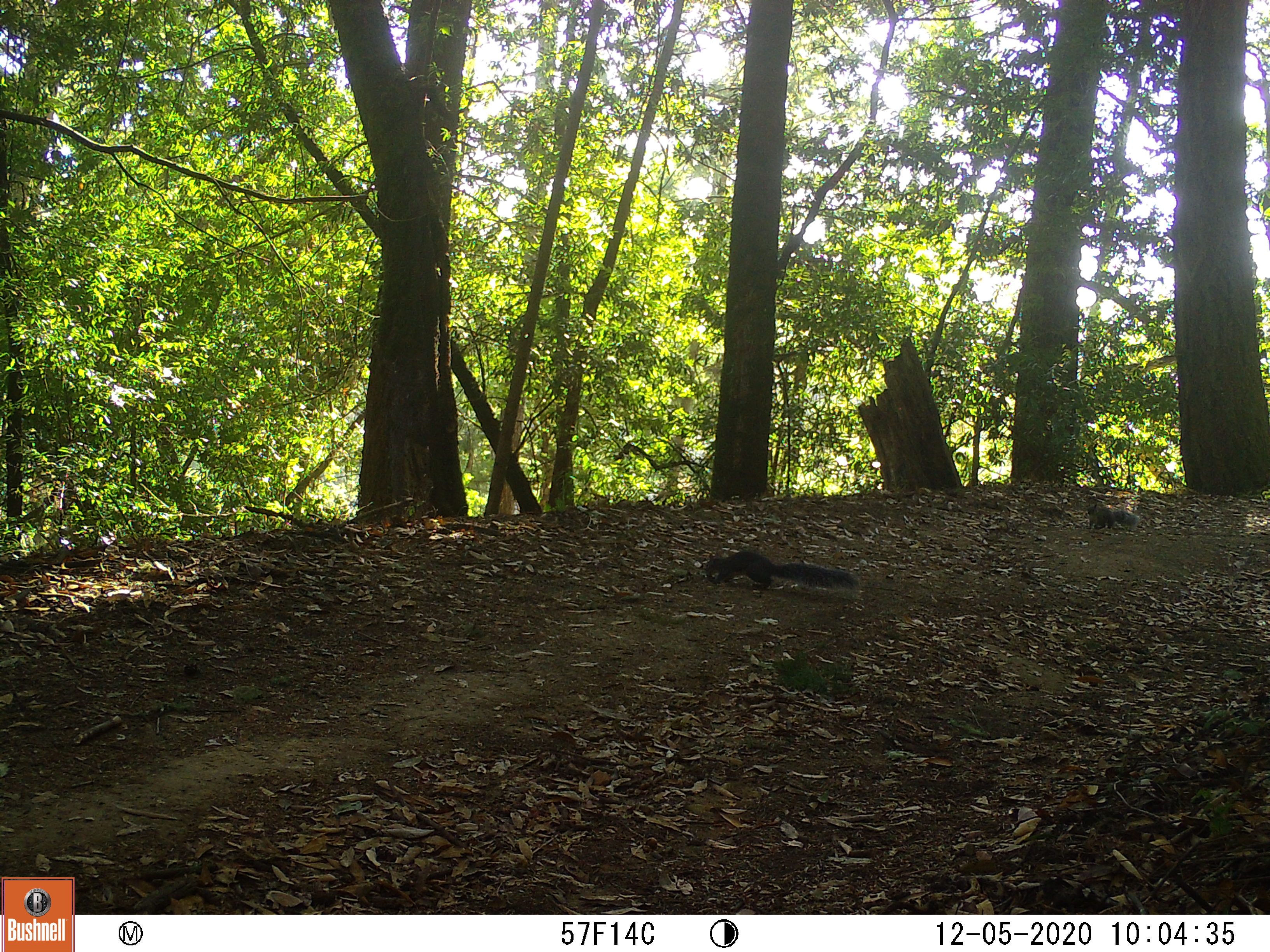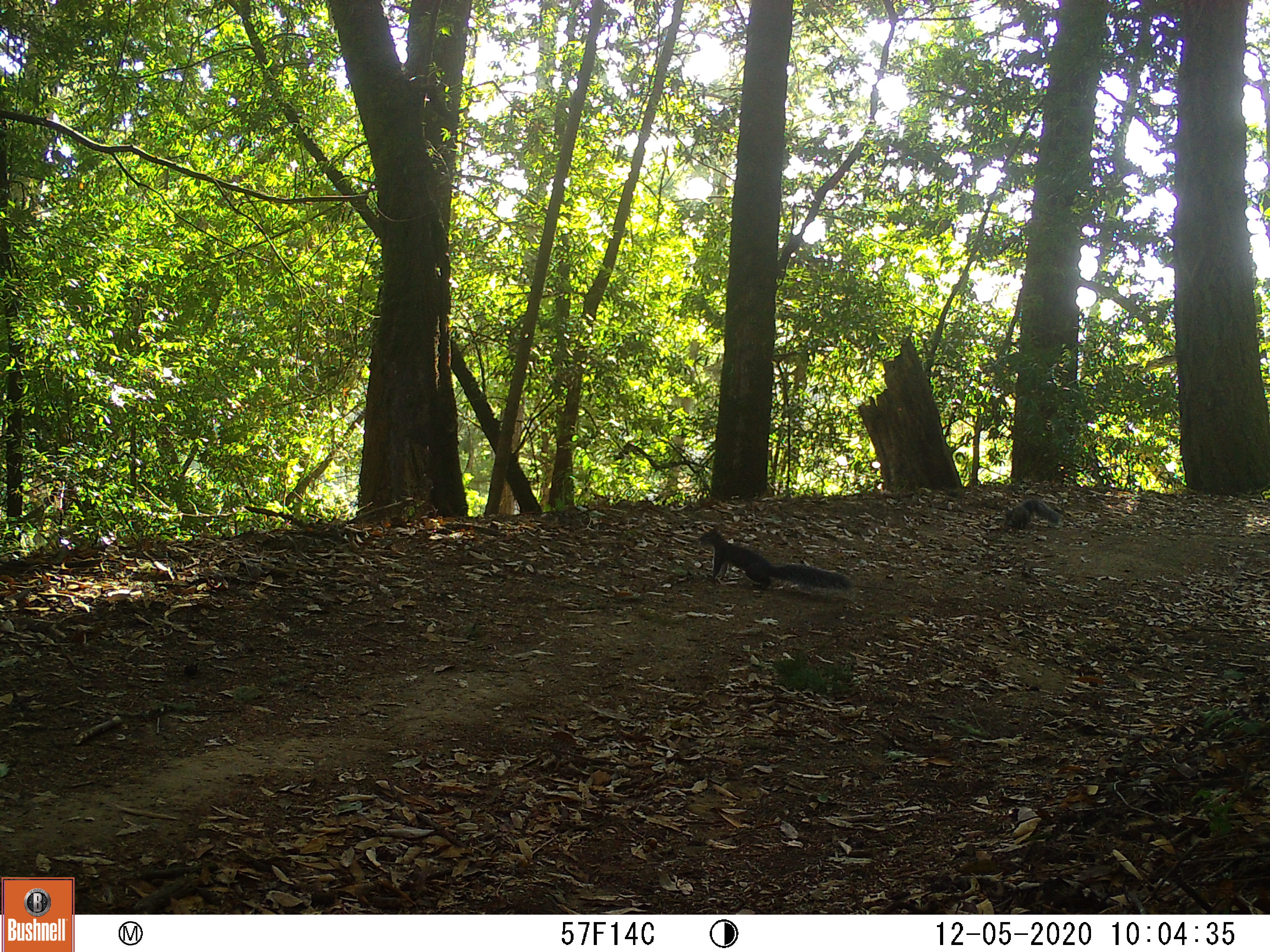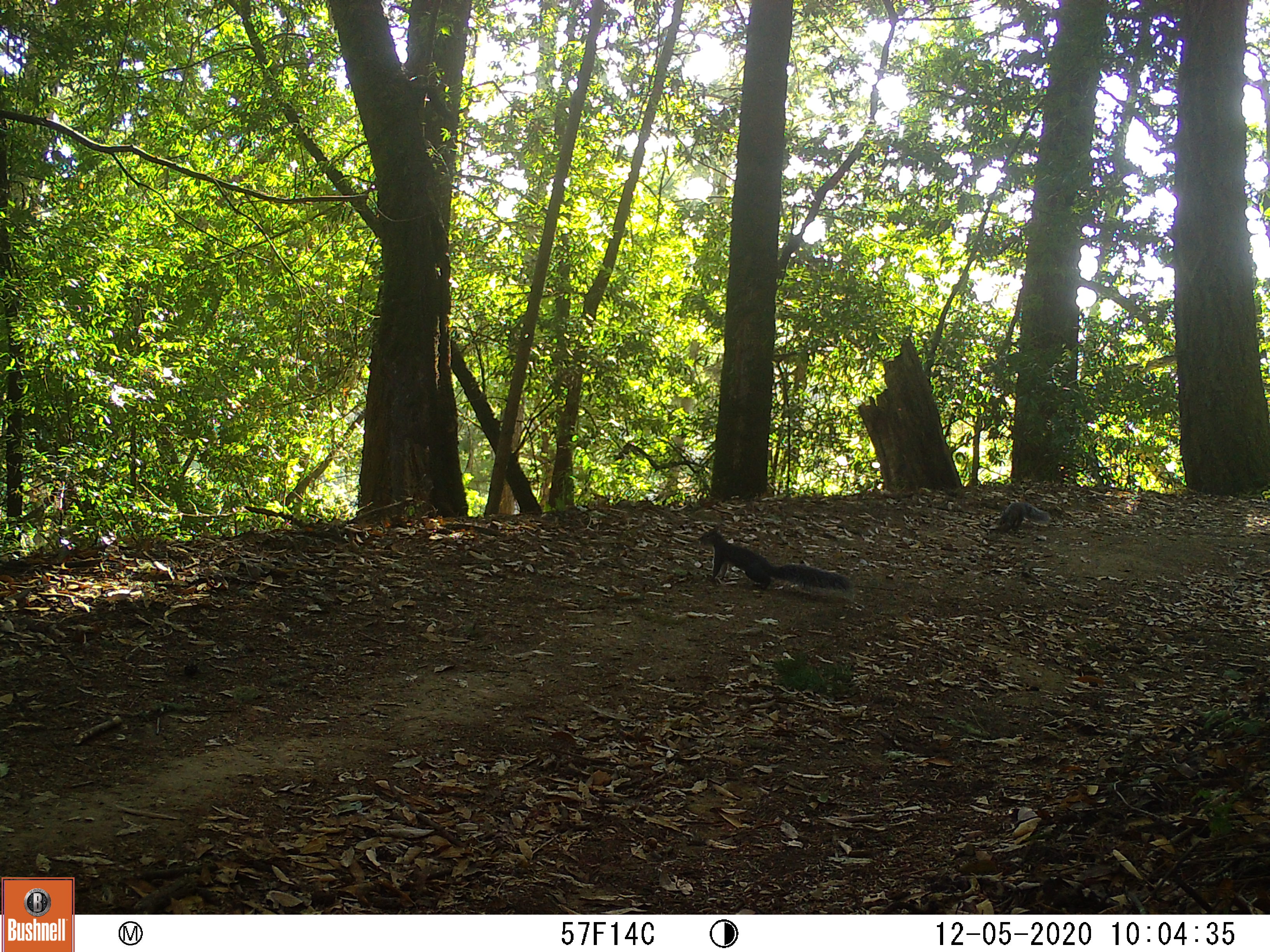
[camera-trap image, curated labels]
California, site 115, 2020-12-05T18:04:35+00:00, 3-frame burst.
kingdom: Animalia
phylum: Chordata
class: Mammalia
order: Rodentia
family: Sciuridae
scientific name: Sciuridae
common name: squirrel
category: unknown squirrel